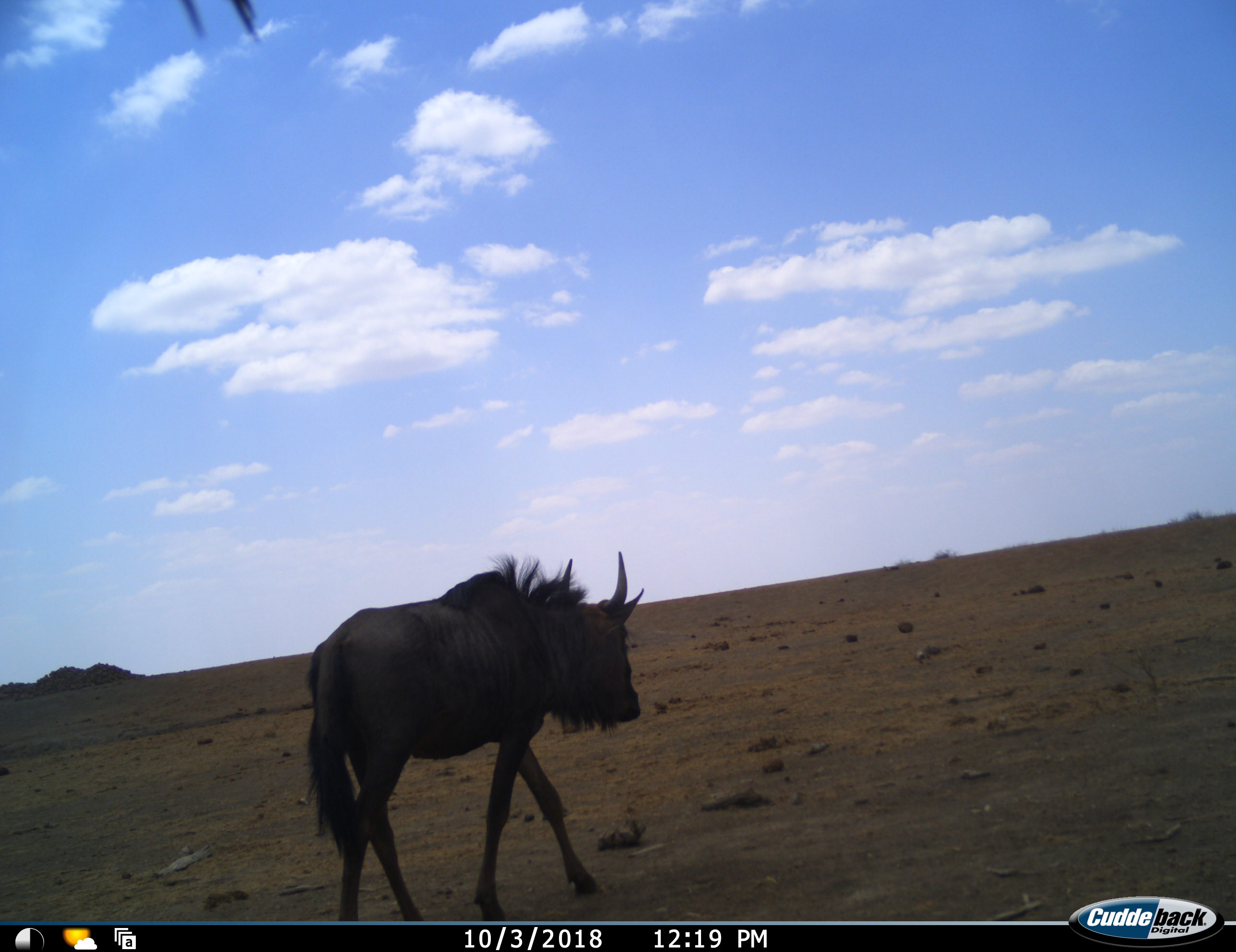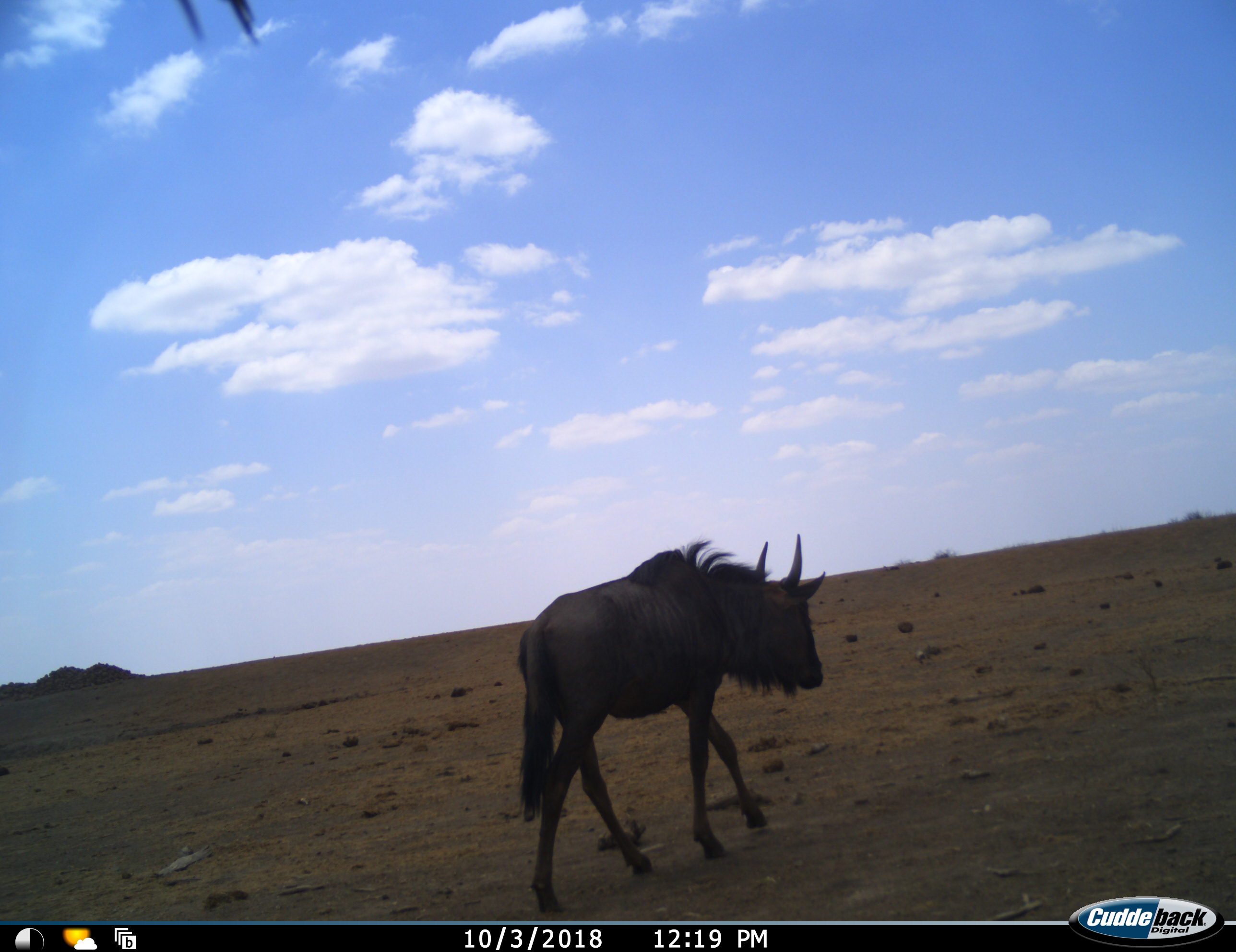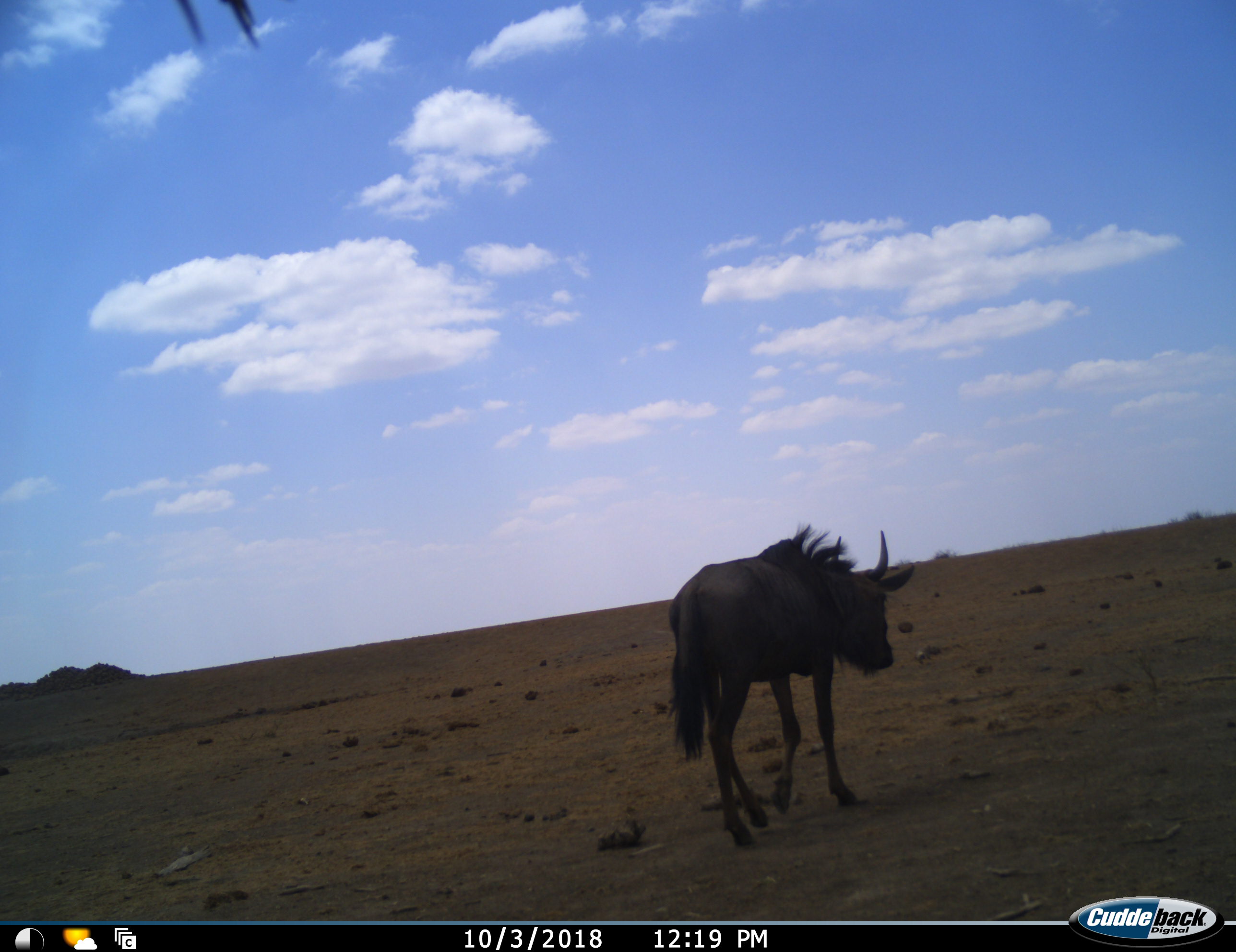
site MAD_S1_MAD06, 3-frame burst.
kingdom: Animalia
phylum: Chordata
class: Mammalia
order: Artiodactyla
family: Bovidae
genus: Connochaetes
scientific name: Connochaetes taurinus taurinus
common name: blue wildebeest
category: wildebeestblue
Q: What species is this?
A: Wildebeestblue (blue wildebeest) (Connochaetes taurinus taurinus).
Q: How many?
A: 1.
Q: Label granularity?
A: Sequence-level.